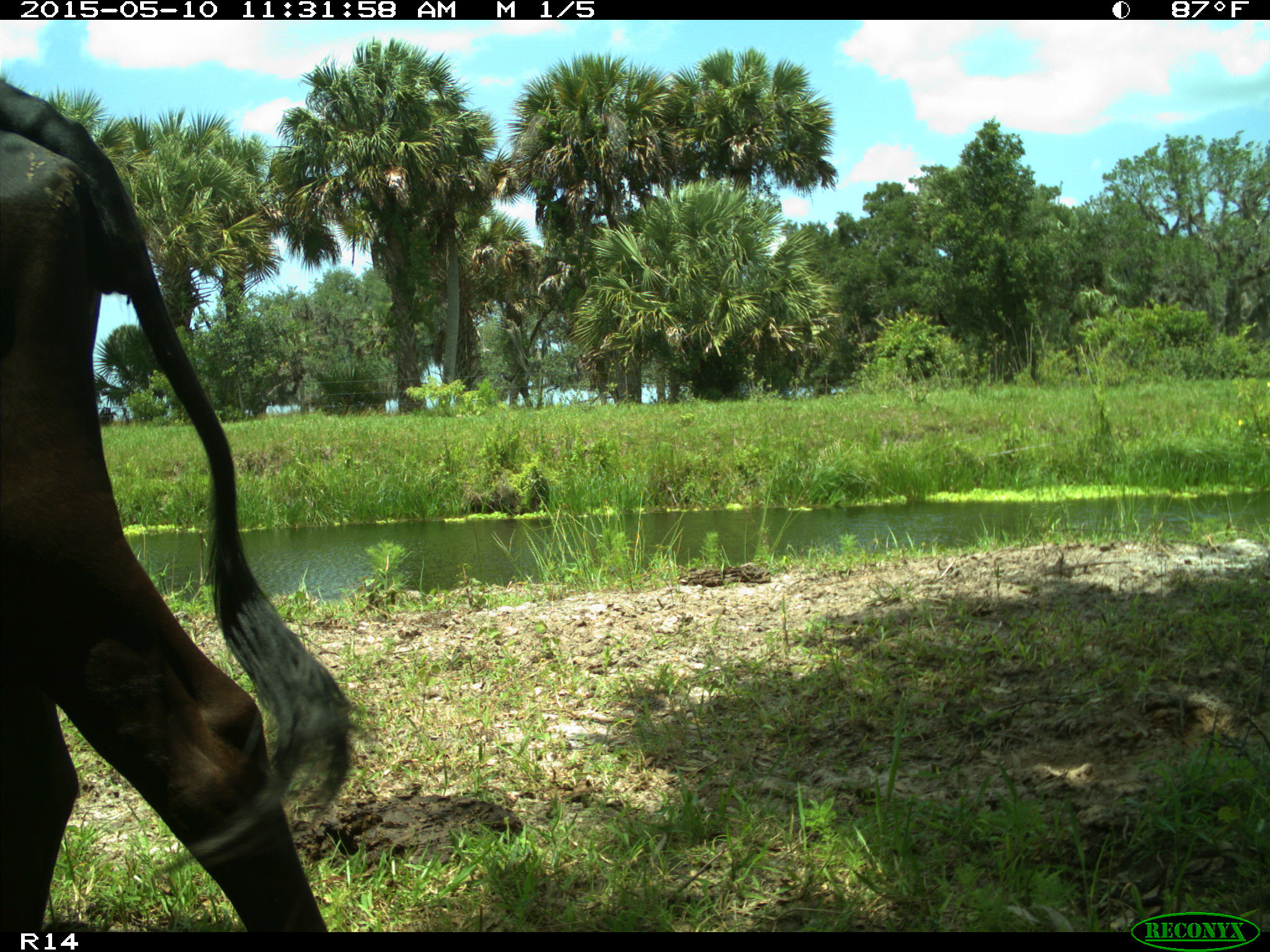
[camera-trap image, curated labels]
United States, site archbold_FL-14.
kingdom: Animalia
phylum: Chordata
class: Mammalia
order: Artiodactyla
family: Bovidae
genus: Bos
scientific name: Bos taurus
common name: domestic cow